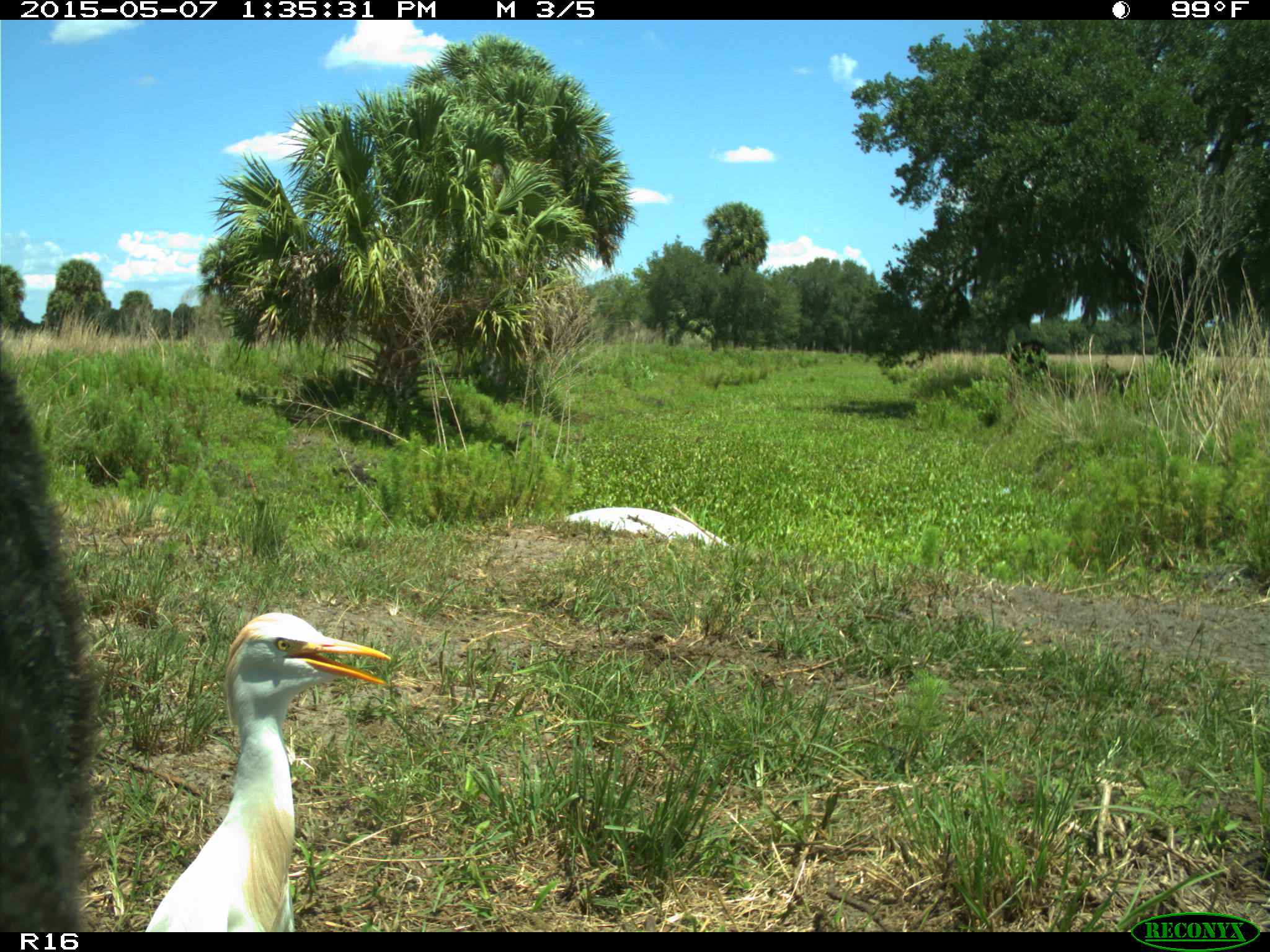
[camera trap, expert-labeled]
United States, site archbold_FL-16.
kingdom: Animalia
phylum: Chordata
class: Mammalia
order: Artiodactyla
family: Bovidae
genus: Bos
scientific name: Bos taurus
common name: domestic cow